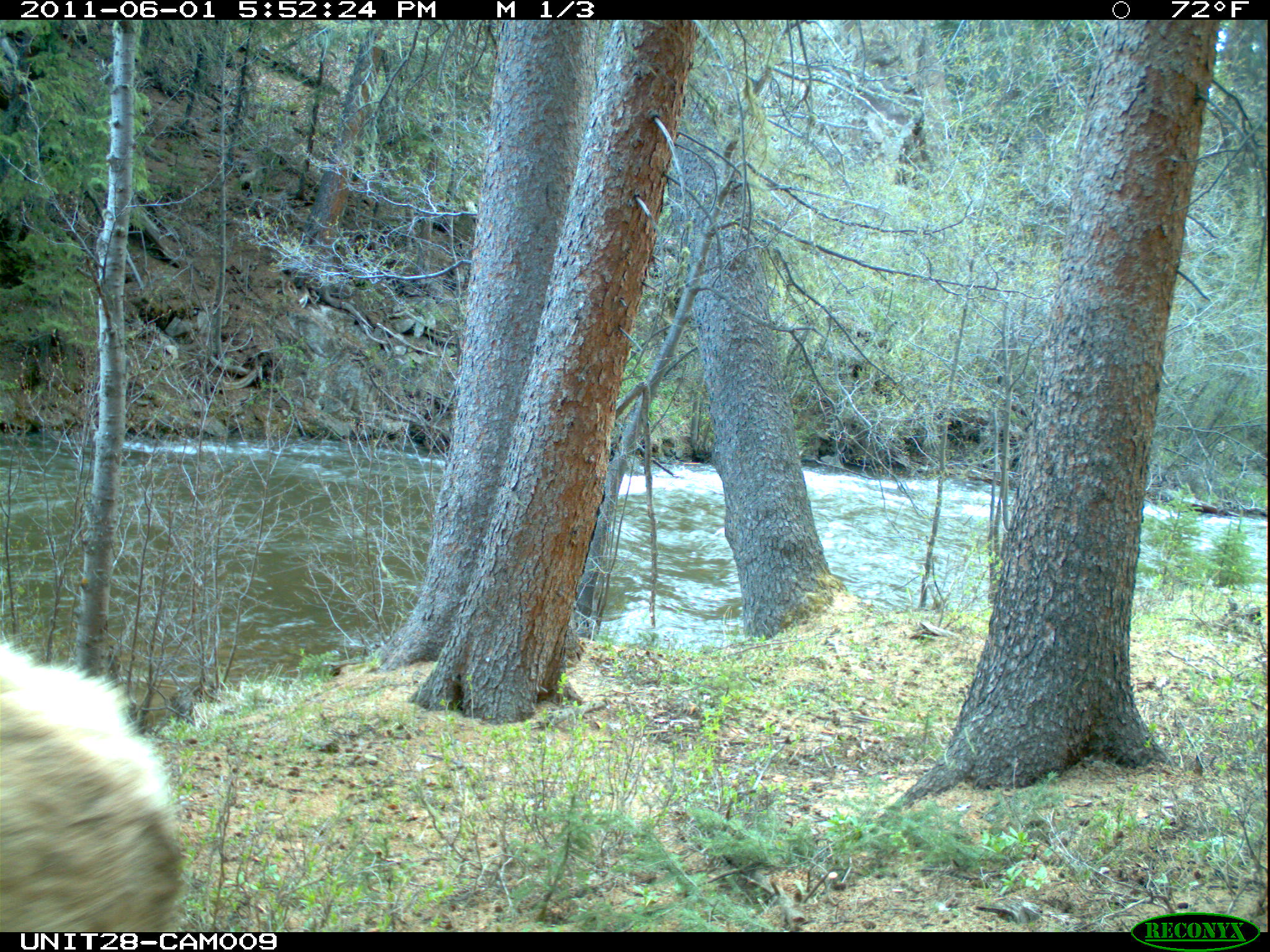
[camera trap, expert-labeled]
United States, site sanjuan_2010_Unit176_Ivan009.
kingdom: Animalia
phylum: Chordata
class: Mammalia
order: Artiodactyla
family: Cervidae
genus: Cervus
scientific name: Cervus elaphus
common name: red deer